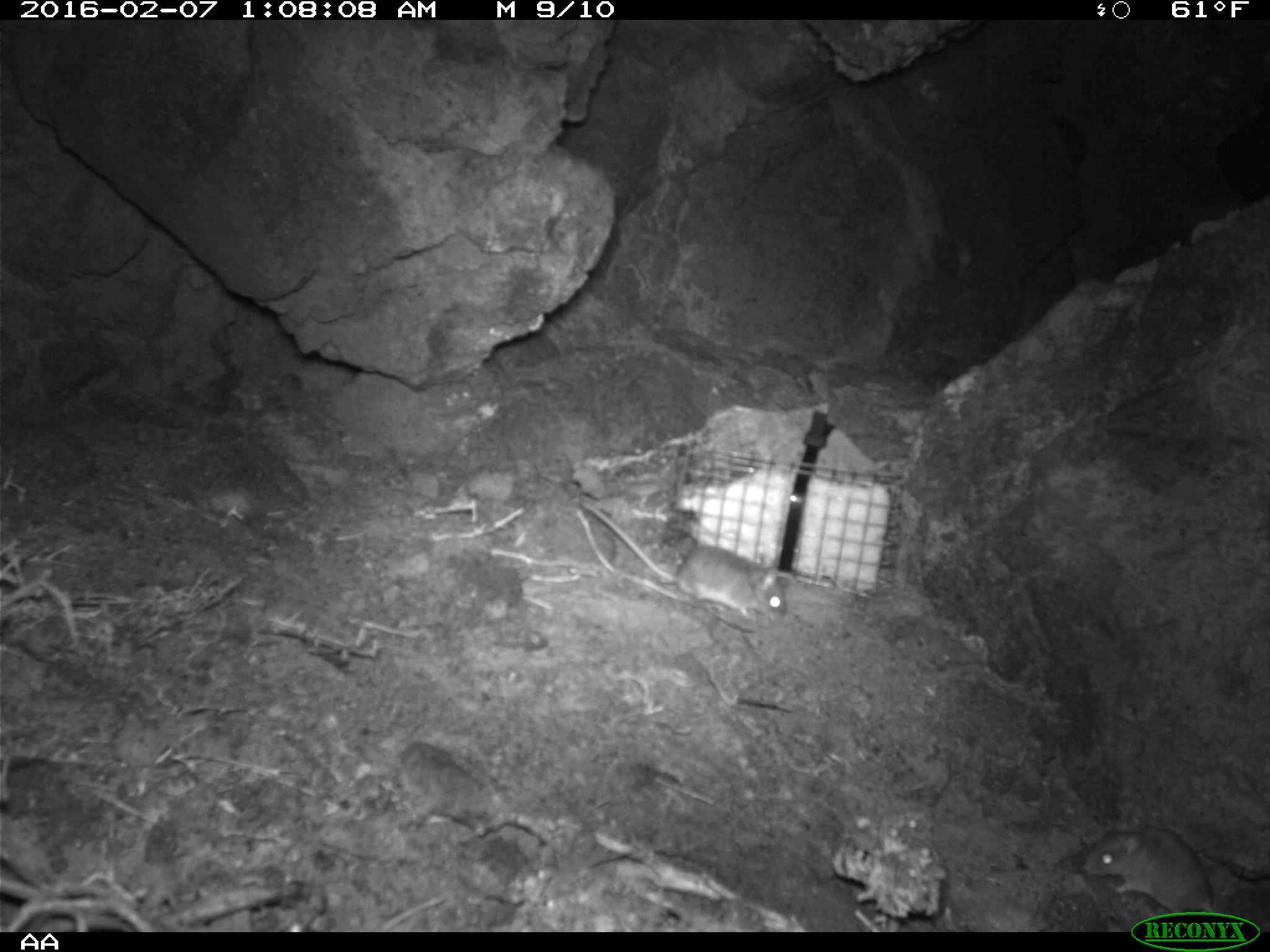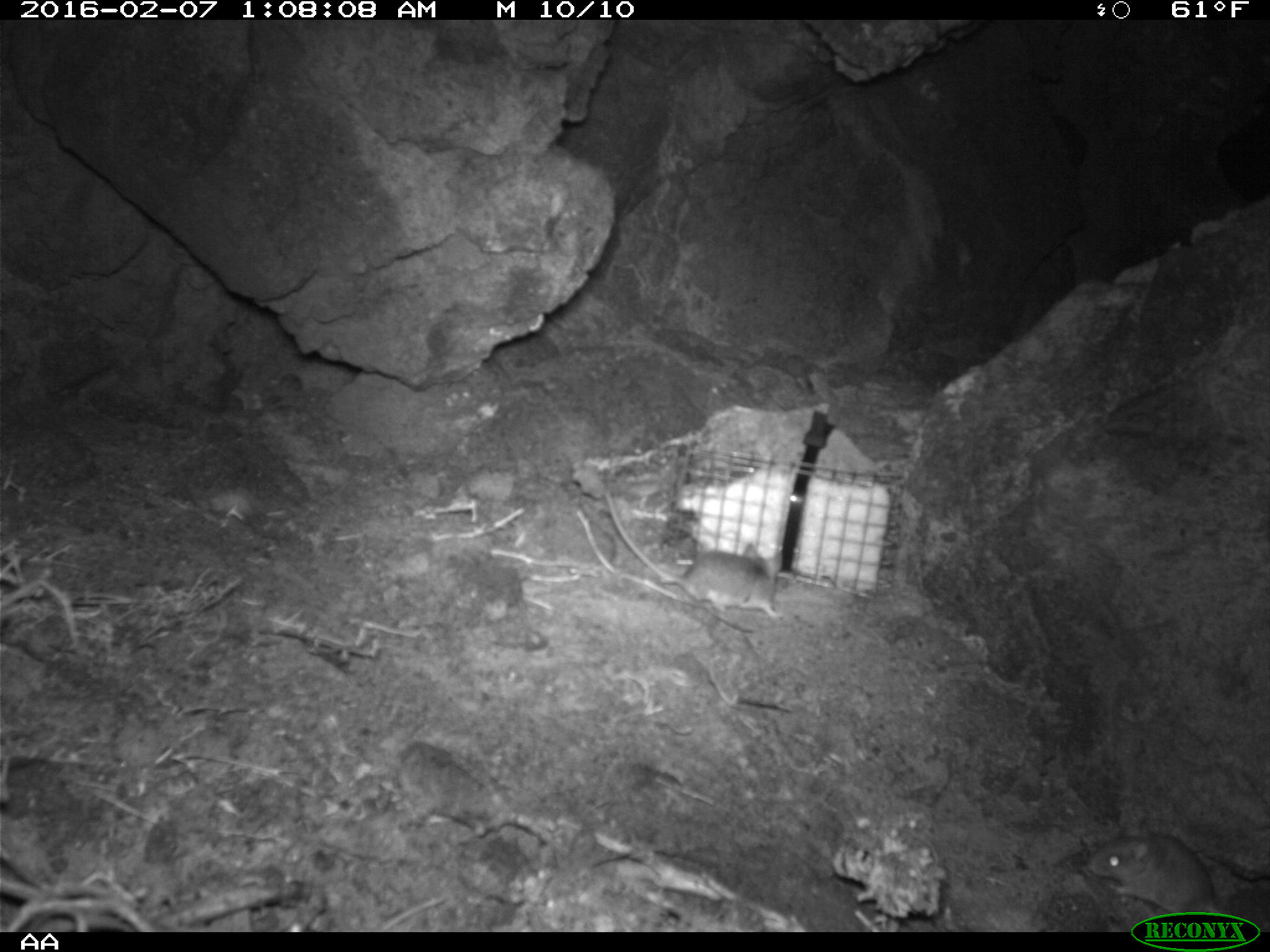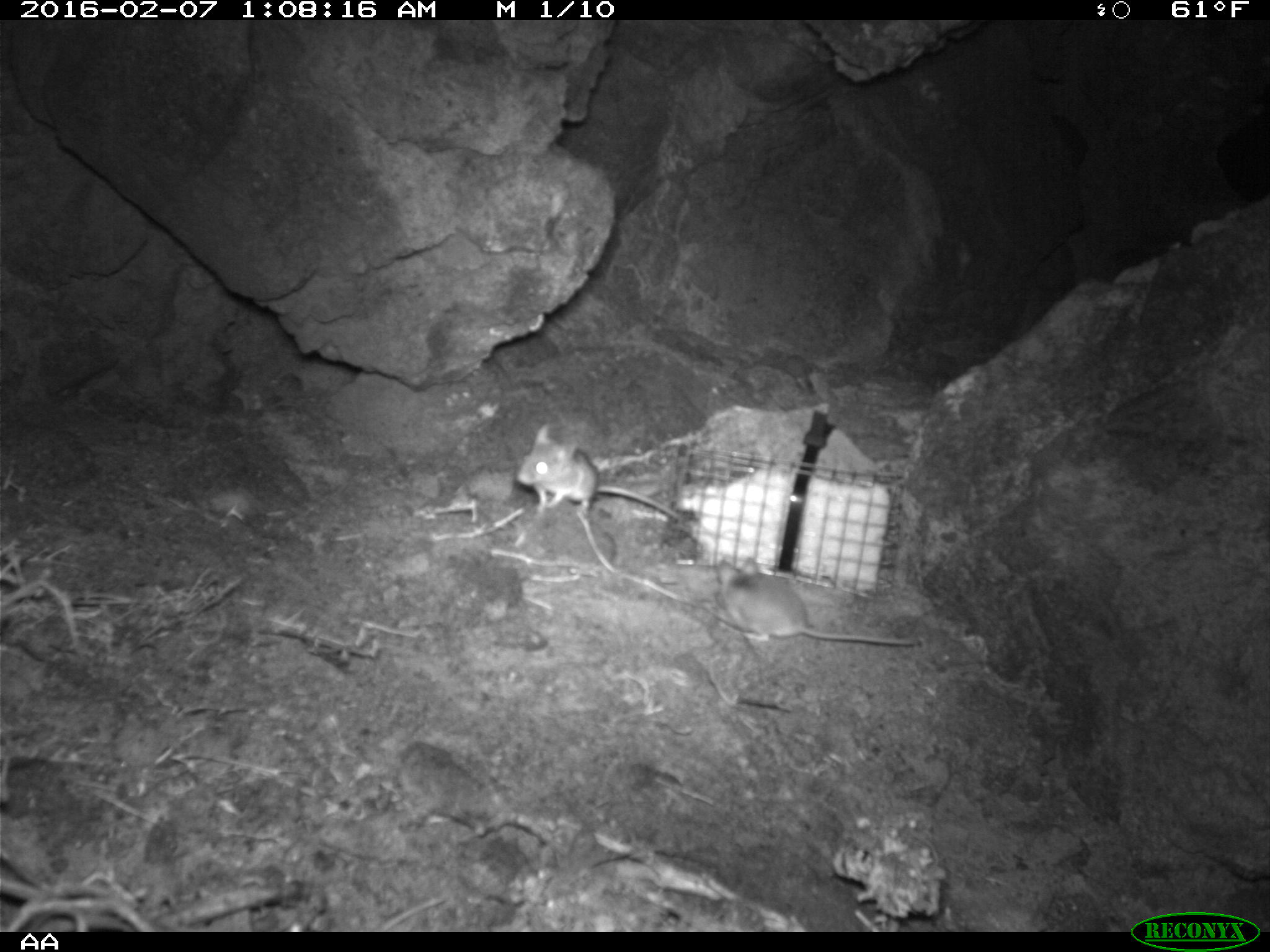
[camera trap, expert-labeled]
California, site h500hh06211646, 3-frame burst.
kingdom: Animalia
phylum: Chordata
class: Mammalia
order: Rodentia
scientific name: Rodentia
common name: rodent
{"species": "rodent (Rodentia)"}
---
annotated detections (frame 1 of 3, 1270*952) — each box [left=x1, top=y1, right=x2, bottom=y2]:
rodent: [left=575, top=500, right=789, bottom=622]; [left=1080, top=827, right=1214, bottom=912]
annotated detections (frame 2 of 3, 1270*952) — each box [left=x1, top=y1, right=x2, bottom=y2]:
rodent: [left=605, top=493, right=785, bottom=622]; [left=1088, top=832, right=1234, bottom=920]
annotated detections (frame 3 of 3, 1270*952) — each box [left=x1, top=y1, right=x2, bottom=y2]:
rodent: [left=715, top=557, right=921, bottom=646]; [left=516, top=424, right=680, bottom=520]